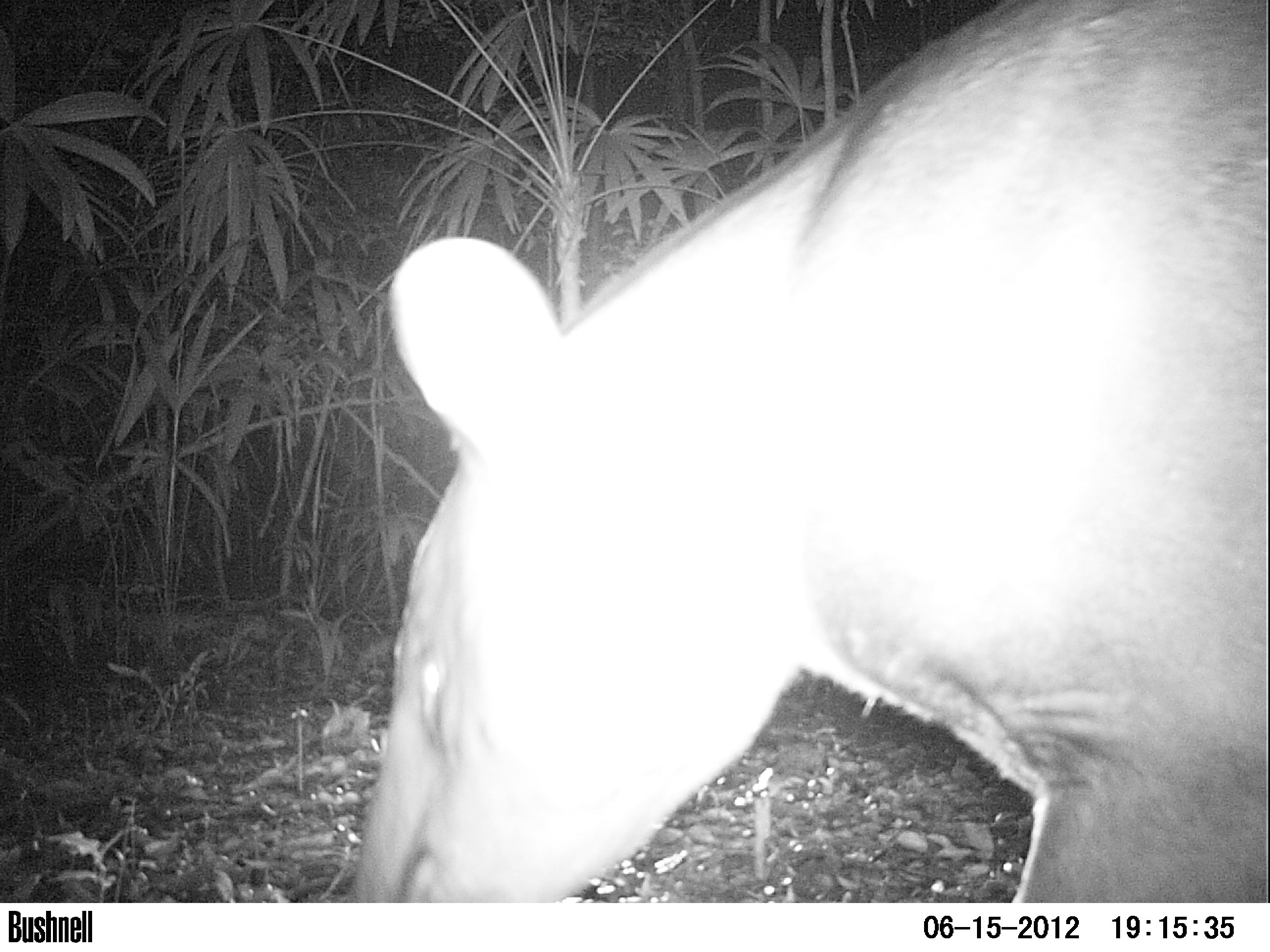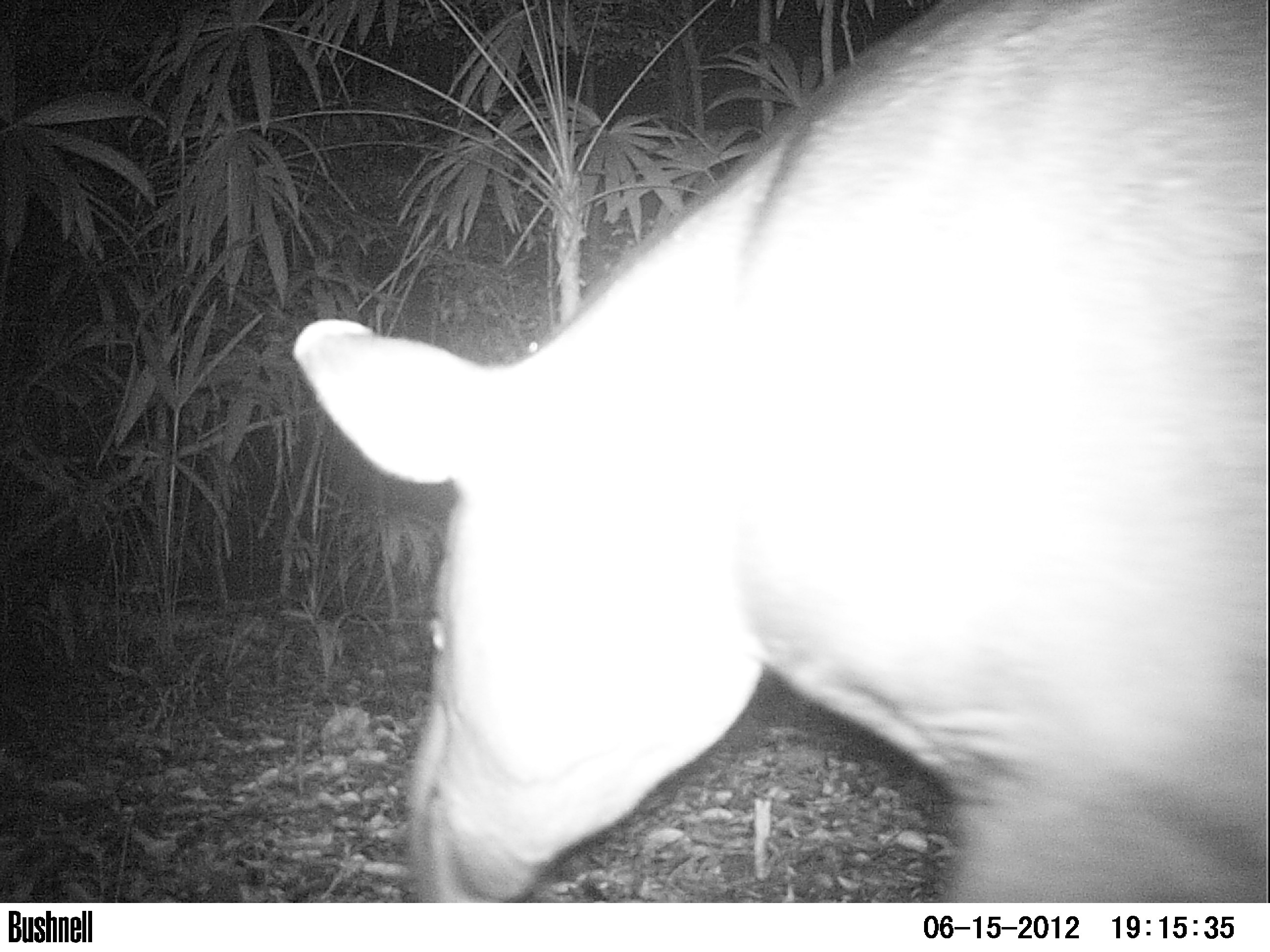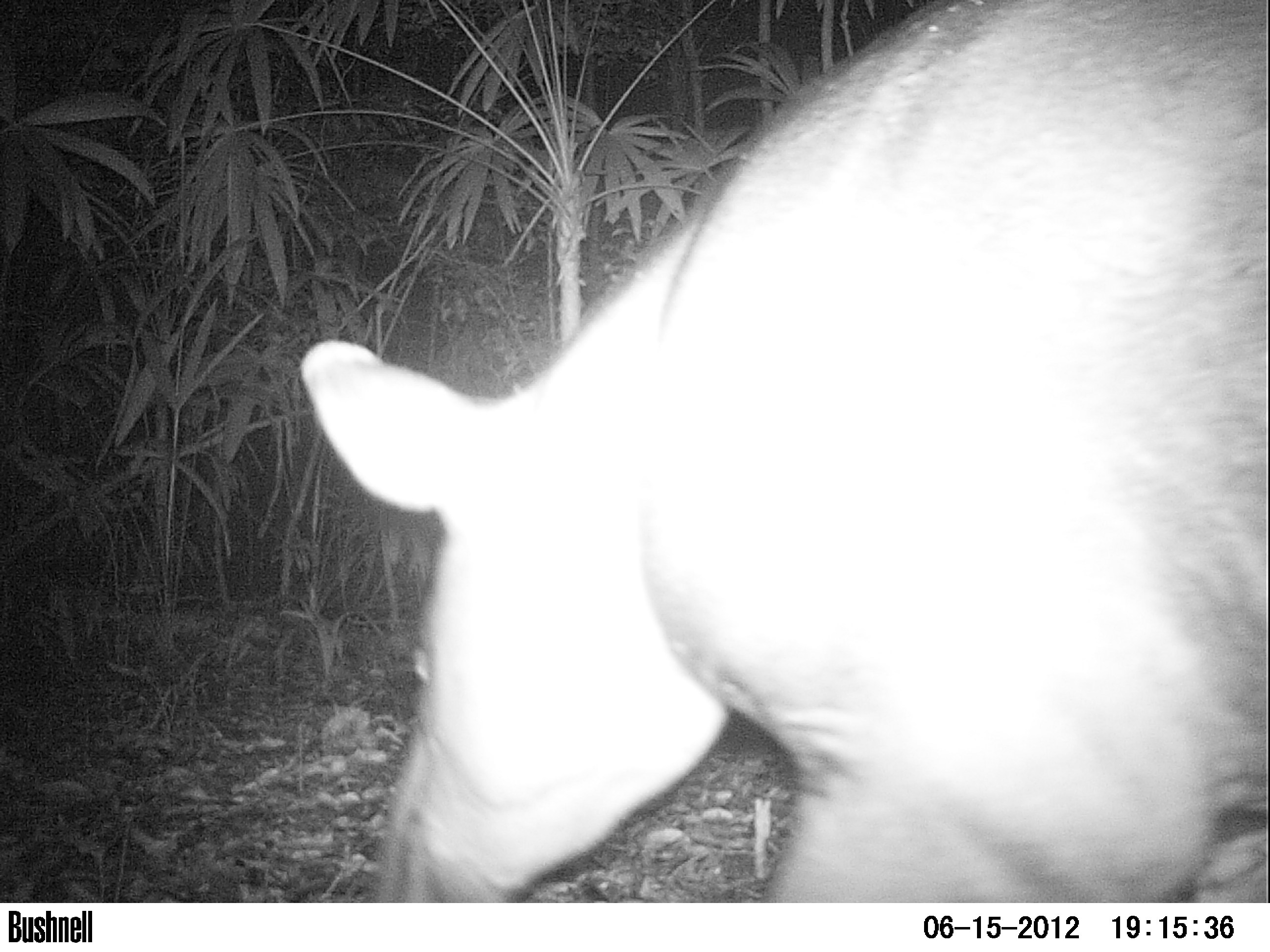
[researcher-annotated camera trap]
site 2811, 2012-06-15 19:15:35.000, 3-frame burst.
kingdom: Animalia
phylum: Chordata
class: Mammalia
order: Perissodactyla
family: Tapiridae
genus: Tapirus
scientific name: Tapirus bairdii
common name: baird's tapir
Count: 1.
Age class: adult.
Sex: female.